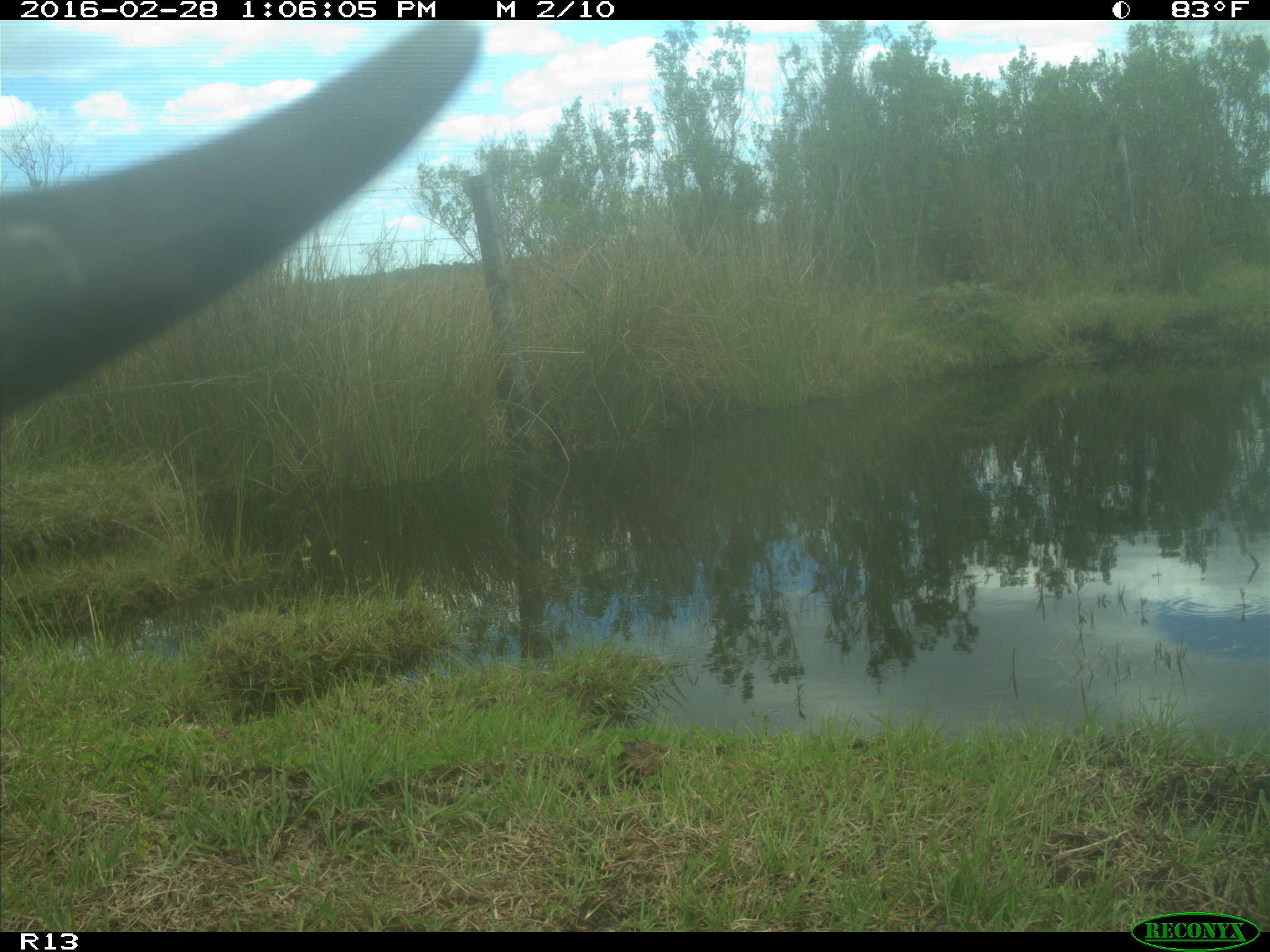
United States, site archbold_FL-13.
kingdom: Animalia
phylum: Chordata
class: Mammalia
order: Artiodactyla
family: Bovidae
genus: Bos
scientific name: Bos taurus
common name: domestic cow